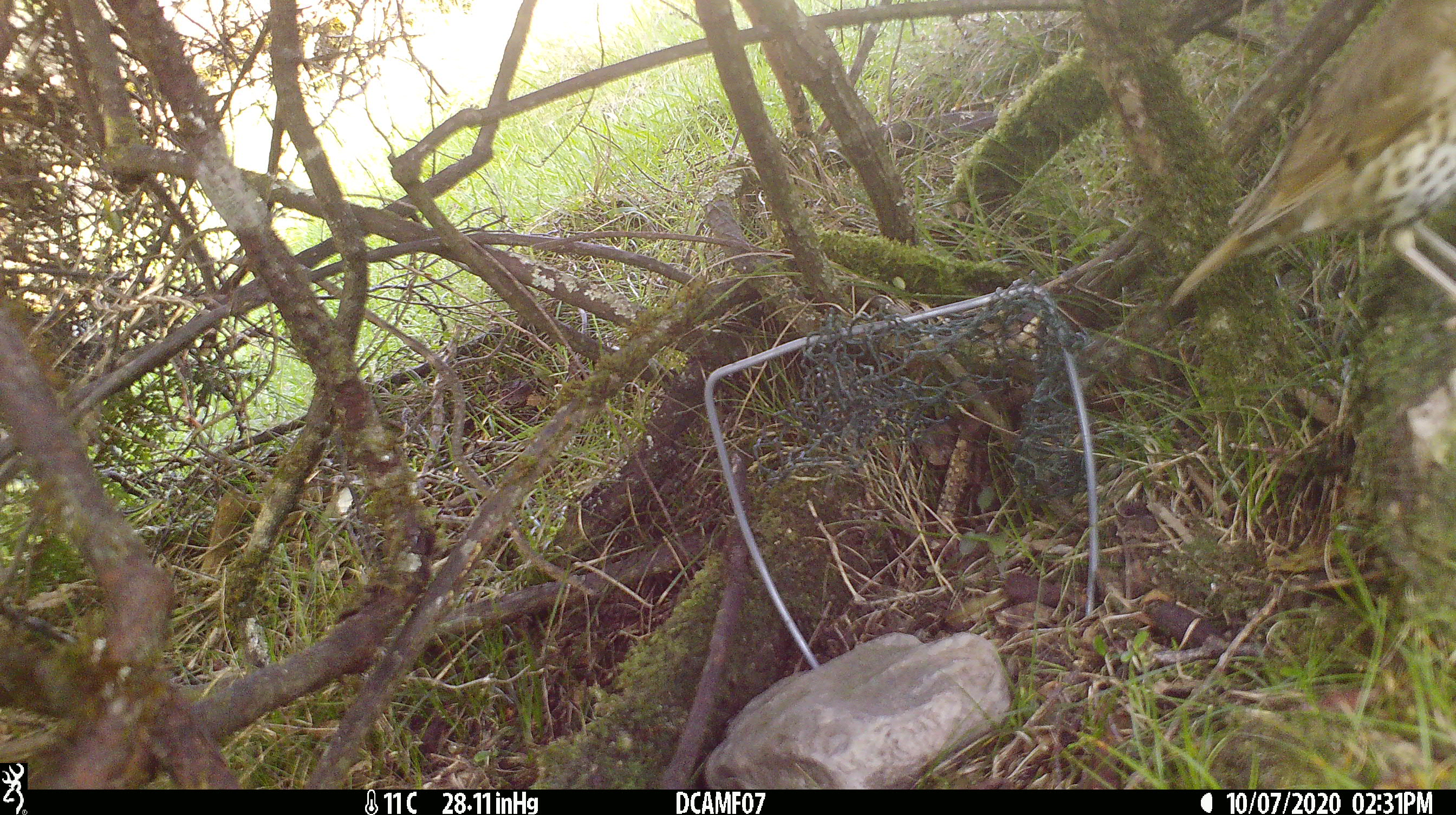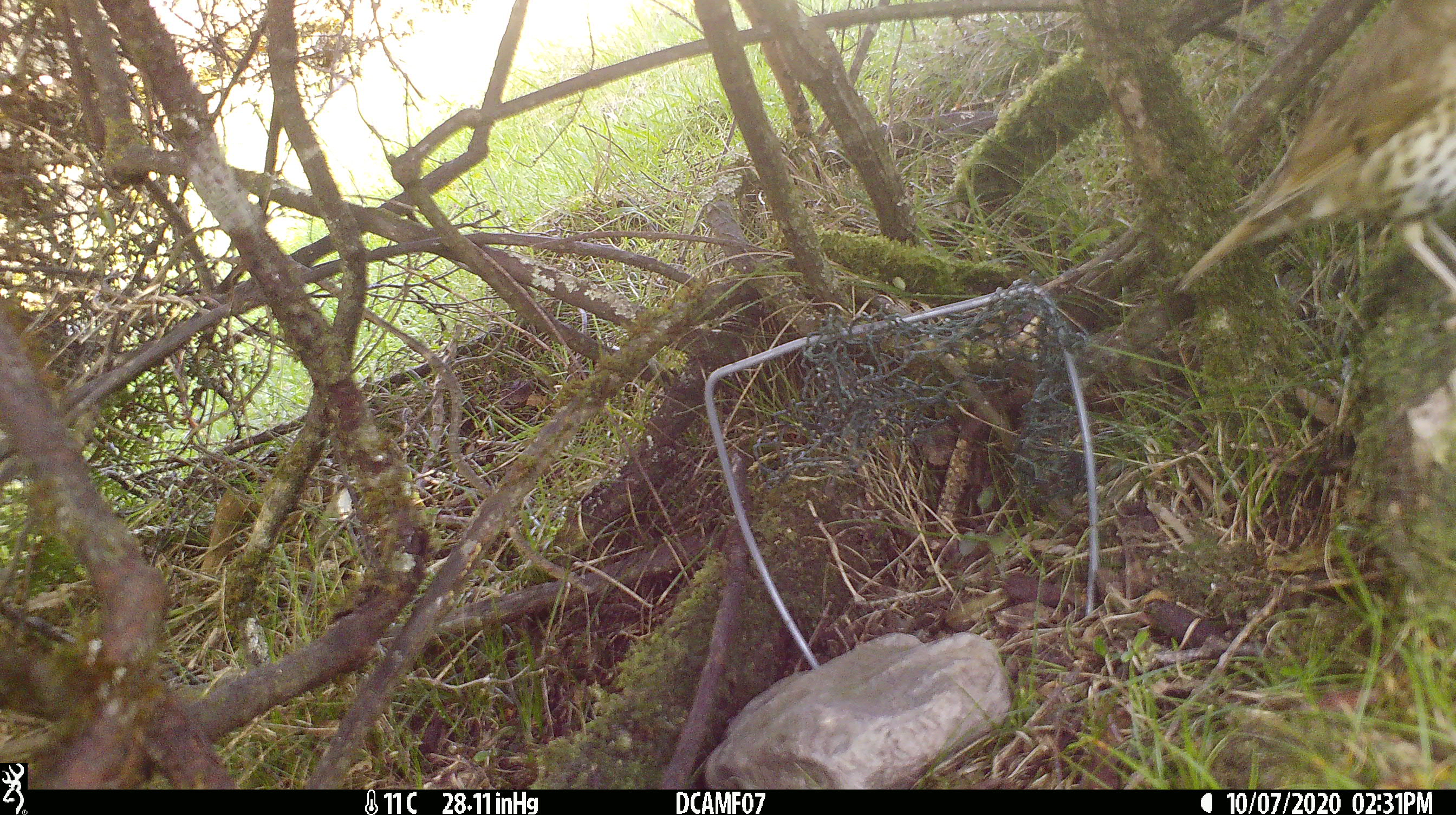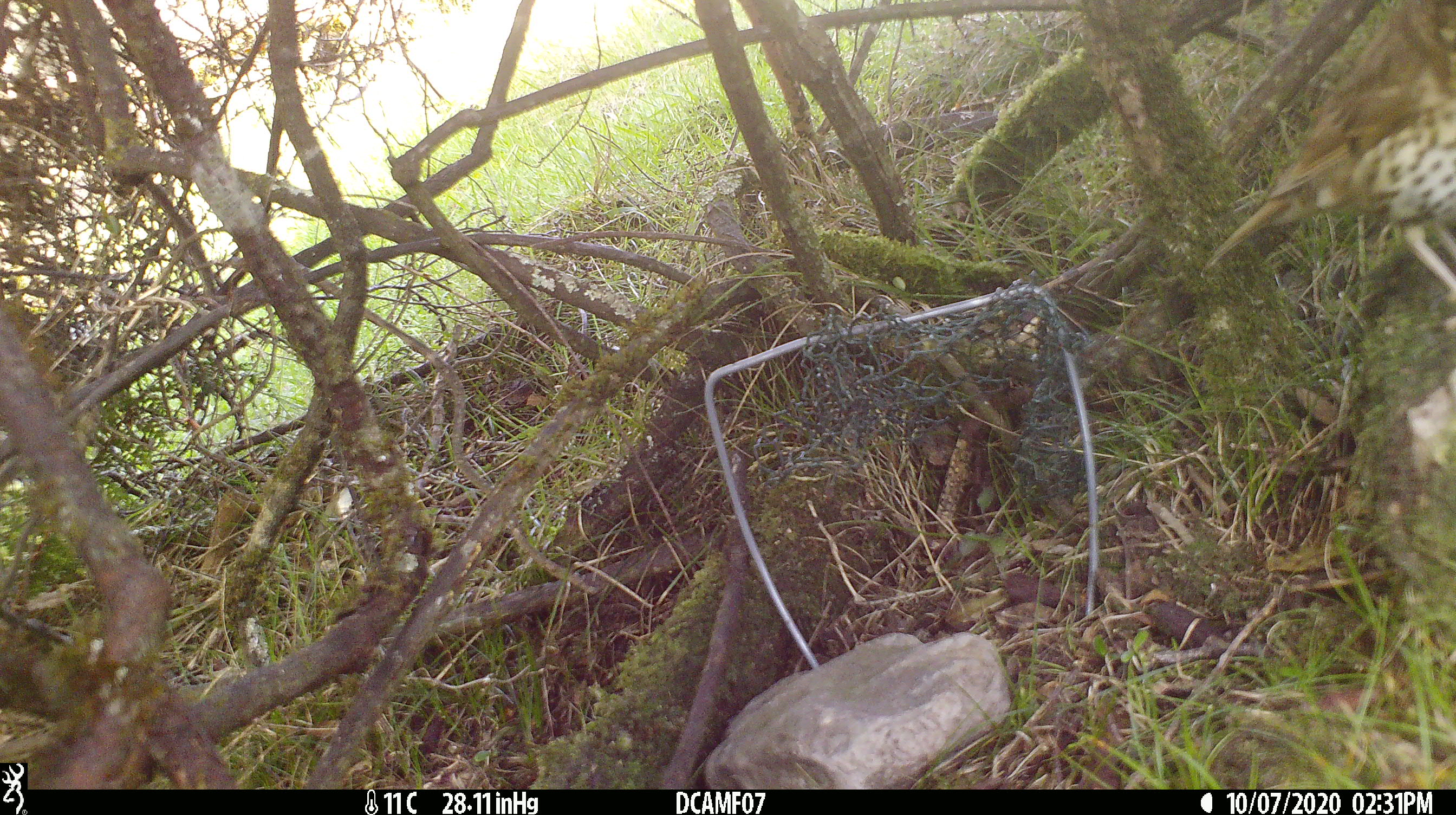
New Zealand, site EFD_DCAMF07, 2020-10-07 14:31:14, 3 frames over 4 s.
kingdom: Animalia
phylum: Chordata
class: Aves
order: Passeriformes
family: Turdidae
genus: Turdus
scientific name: Turdus philomelos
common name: song thrush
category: thrush